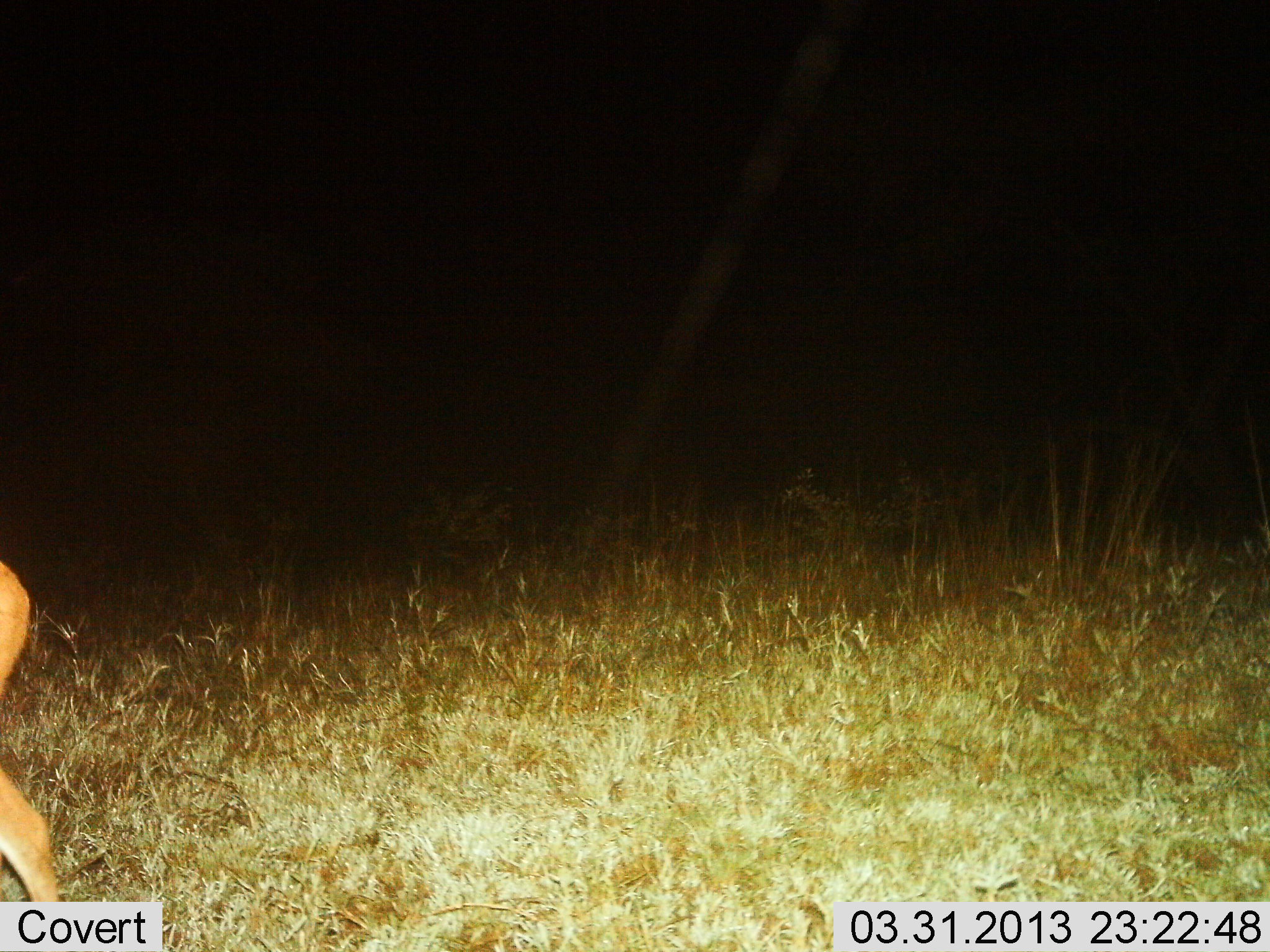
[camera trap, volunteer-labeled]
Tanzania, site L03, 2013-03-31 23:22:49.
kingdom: Animalia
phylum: Chordata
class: Mammalia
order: Artiodactyla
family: Bovidae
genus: Redunca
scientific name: Redunca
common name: reedbuck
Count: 1.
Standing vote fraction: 38%.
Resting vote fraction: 0%.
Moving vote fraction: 62%.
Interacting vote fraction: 0%.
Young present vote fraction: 0%.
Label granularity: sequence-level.